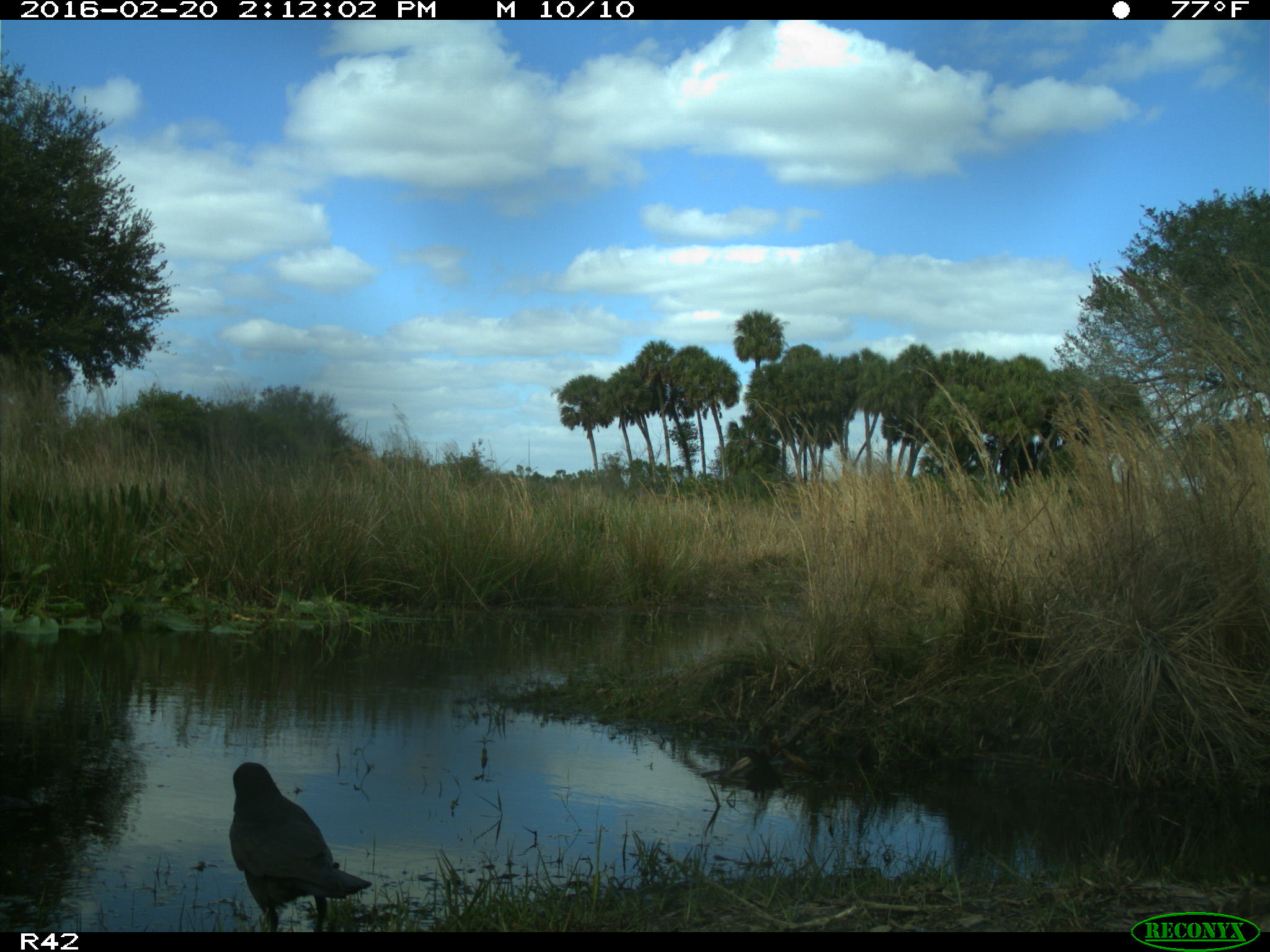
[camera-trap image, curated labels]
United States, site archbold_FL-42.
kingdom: Animalia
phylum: Chordata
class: Aves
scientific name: Aves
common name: birds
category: unidentified bird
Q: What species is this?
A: Unidentified bird (birds) (Aves).